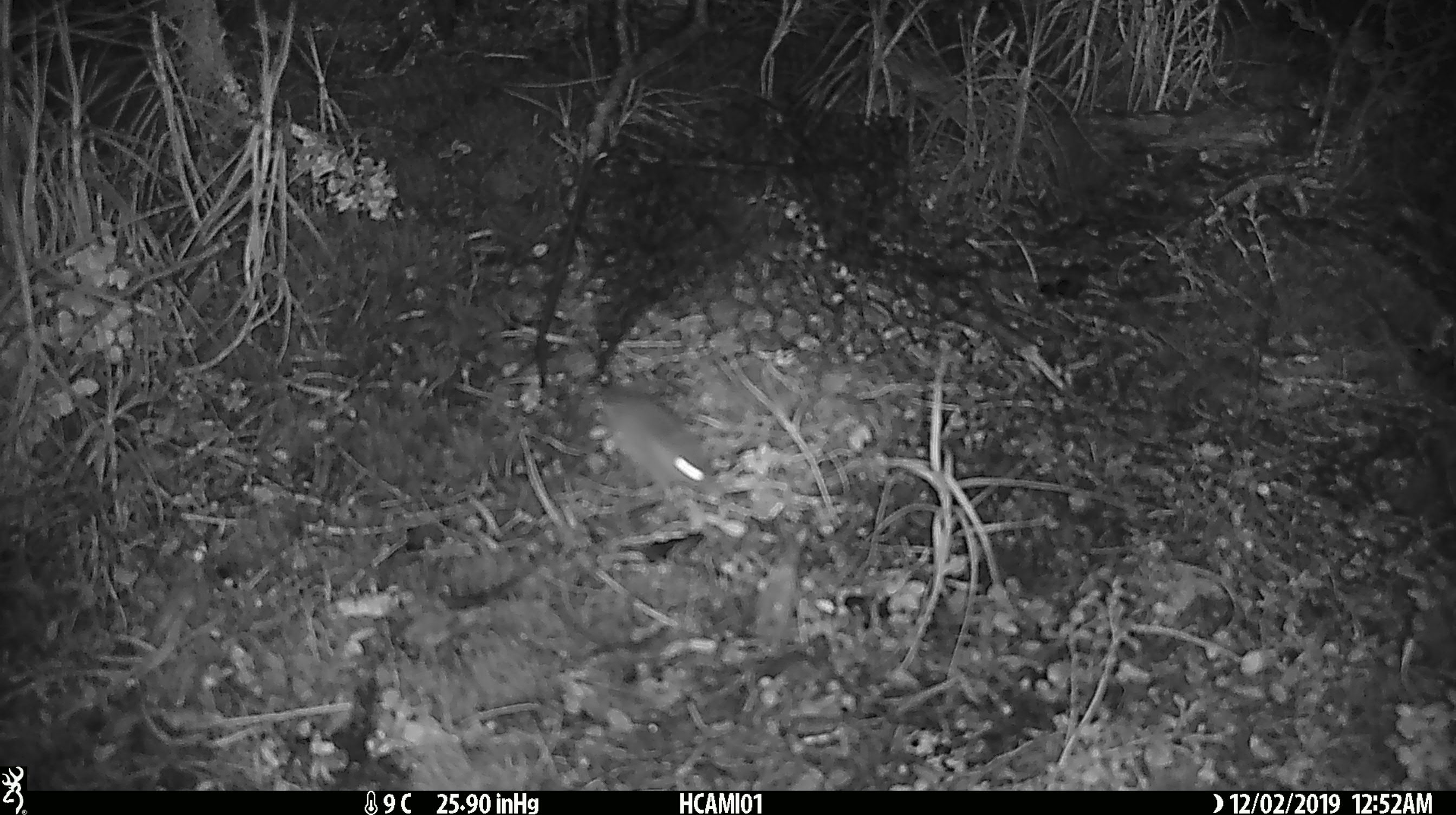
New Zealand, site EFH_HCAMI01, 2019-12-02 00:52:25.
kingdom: Animalia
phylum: Chordata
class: Mammalia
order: Rodentia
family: Muridae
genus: Mus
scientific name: Mus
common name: mouse